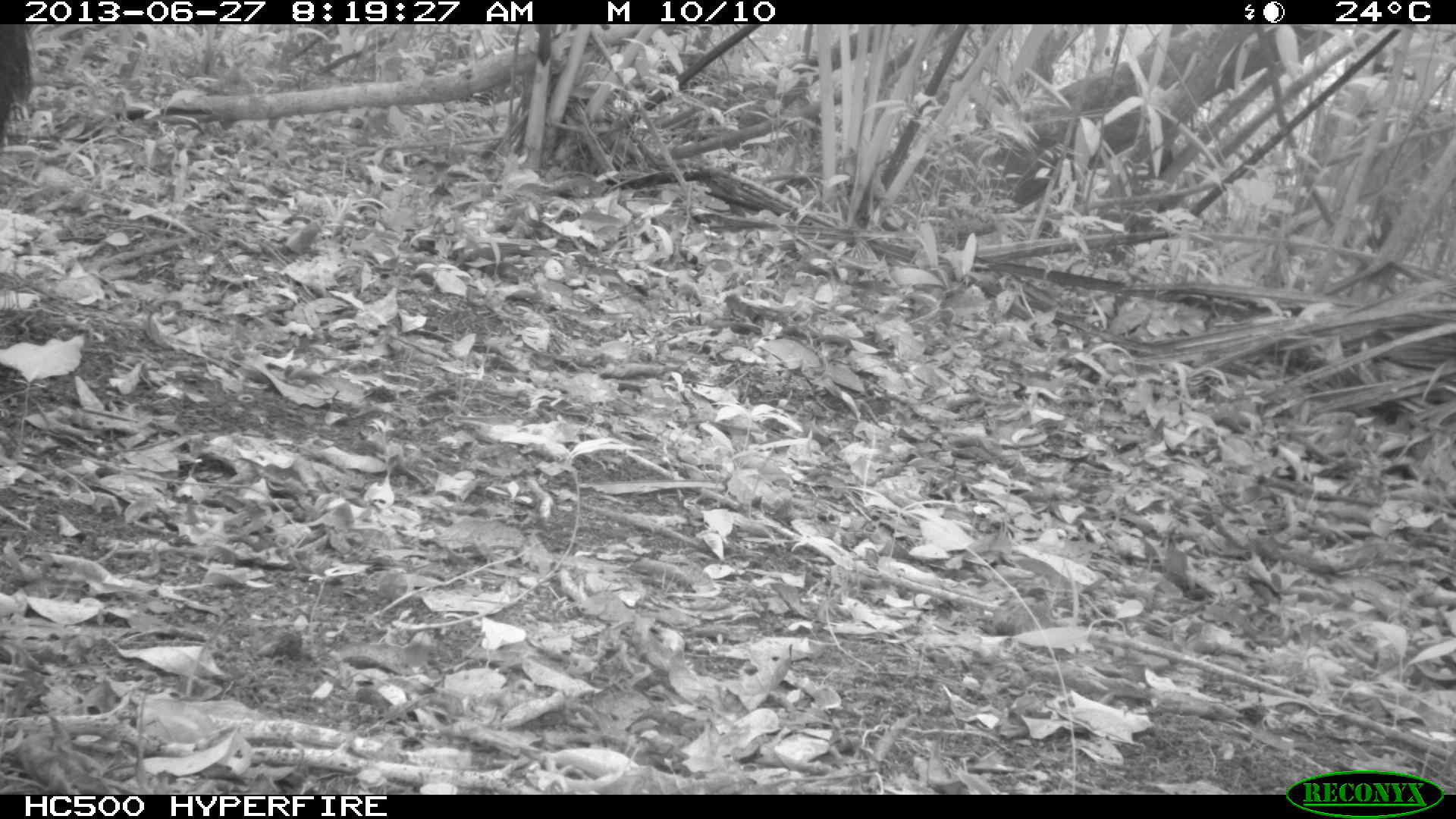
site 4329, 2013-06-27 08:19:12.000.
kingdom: Animalia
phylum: Chordata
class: Mammalia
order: Artiodactyla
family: Tayassuidae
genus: Tayassu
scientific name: Tayassu pecari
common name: white-lipped peccary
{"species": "Tayassu pecari (white-lipped peccary)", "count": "2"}